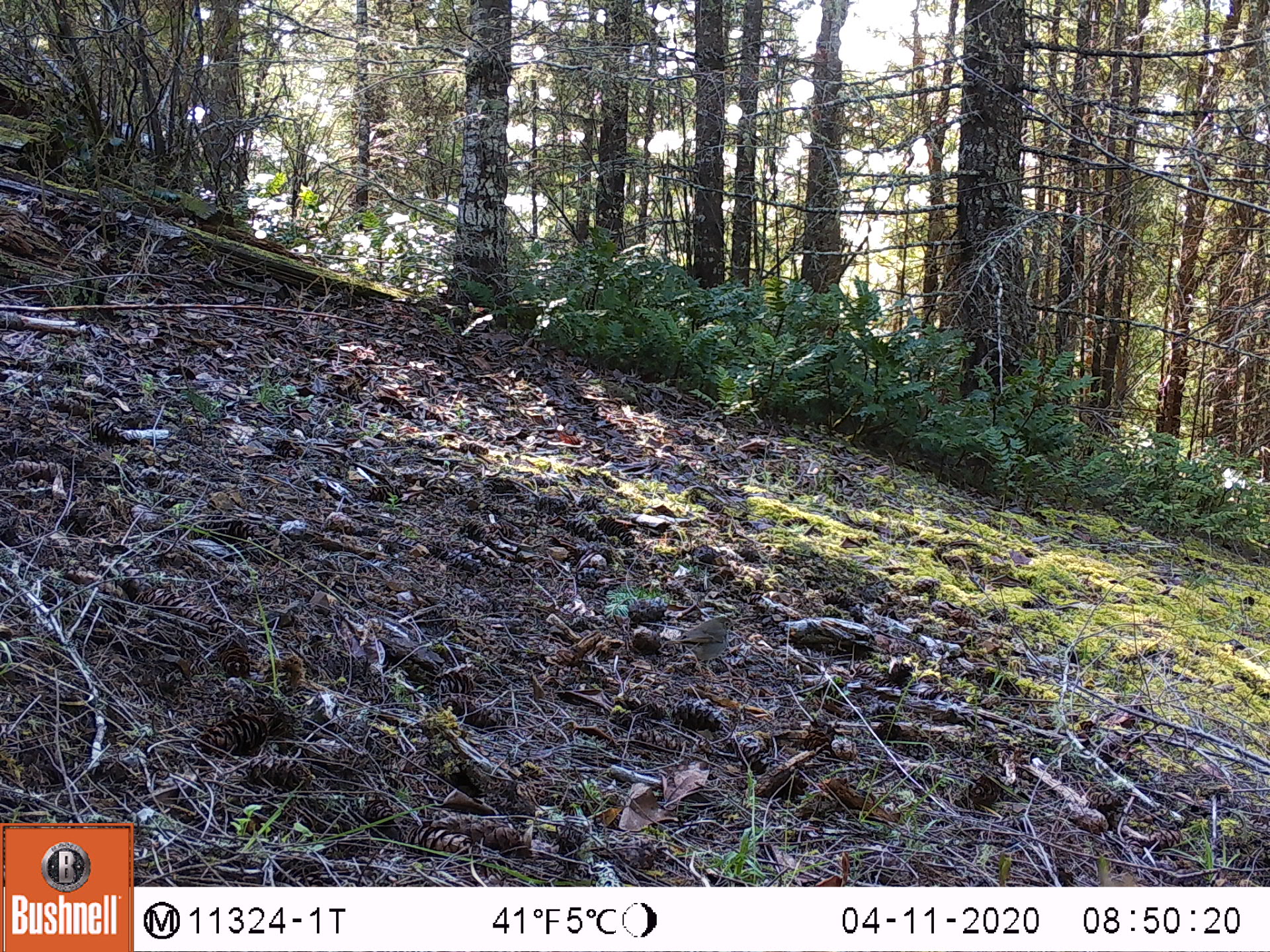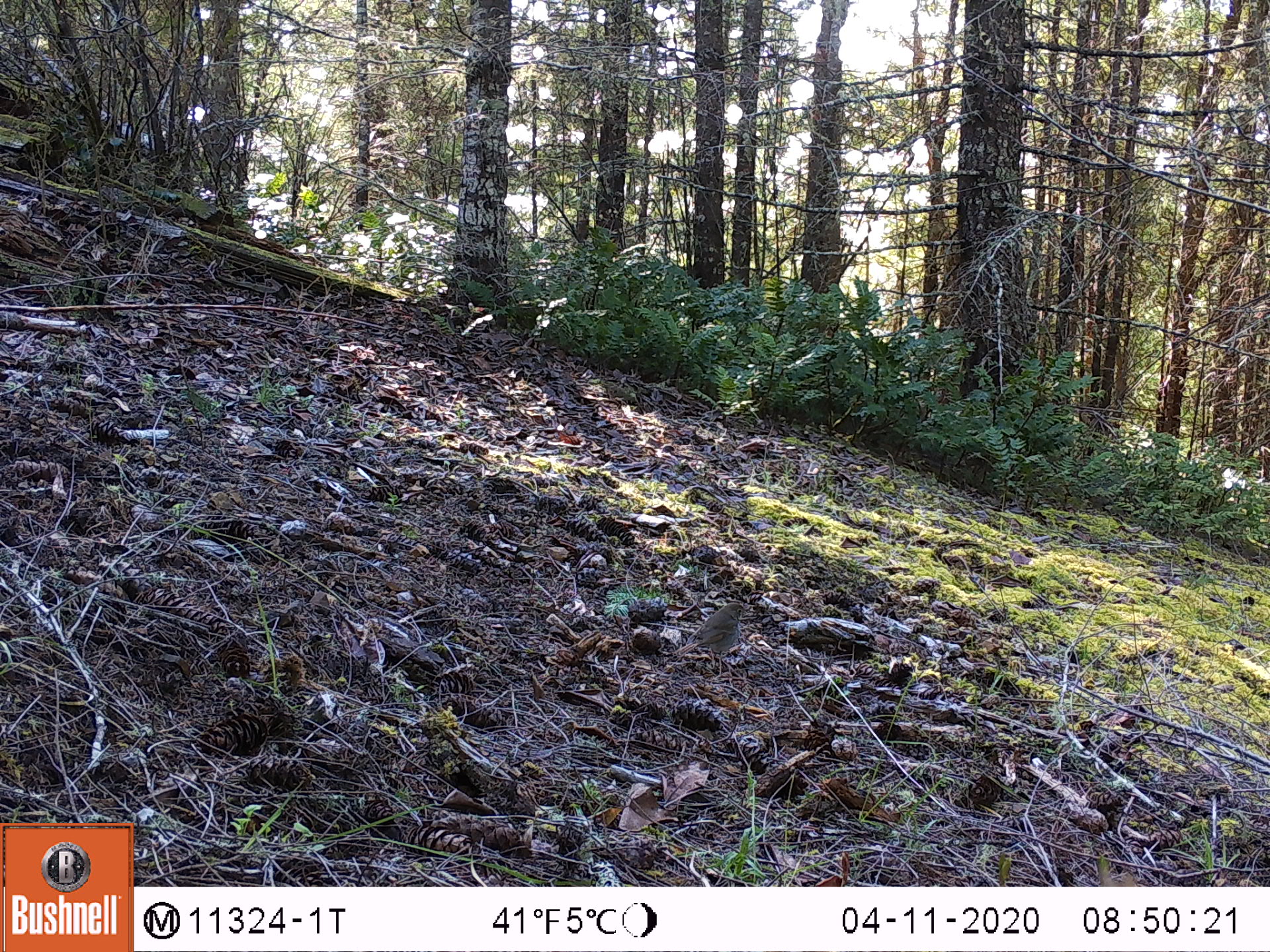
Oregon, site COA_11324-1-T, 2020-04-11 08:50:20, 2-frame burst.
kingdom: Animalia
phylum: Chordata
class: Aves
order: Passeriformes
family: Turdidae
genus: Catharus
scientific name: Catharus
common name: brown thrushes and nightingale-thrushes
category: catharus species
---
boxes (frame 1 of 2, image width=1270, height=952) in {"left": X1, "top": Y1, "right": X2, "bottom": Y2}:
catharus species: {"left": 654, "top": 608, "right": 741, "bottom": 683}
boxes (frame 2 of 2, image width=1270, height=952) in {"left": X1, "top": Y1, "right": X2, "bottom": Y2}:
catharus species: {"left": 662, "top": 595, "right": 759, "bottom": 684}